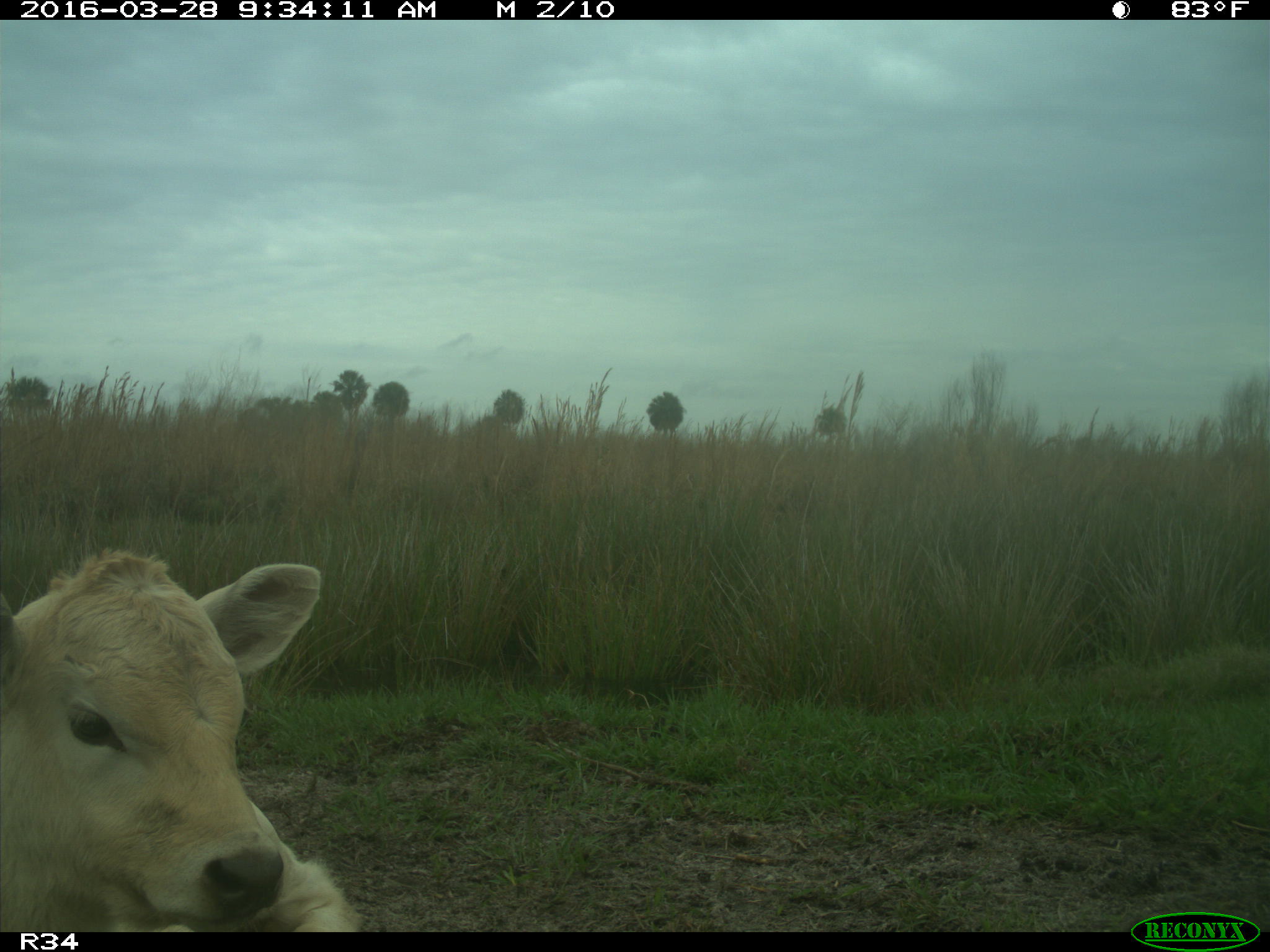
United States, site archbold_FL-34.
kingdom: Animalia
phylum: Chordata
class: Mammalia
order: Artiodactyla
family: Bovidae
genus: Bos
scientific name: Bos taurus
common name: domestic cow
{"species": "Bos taurus (domestic cow)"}